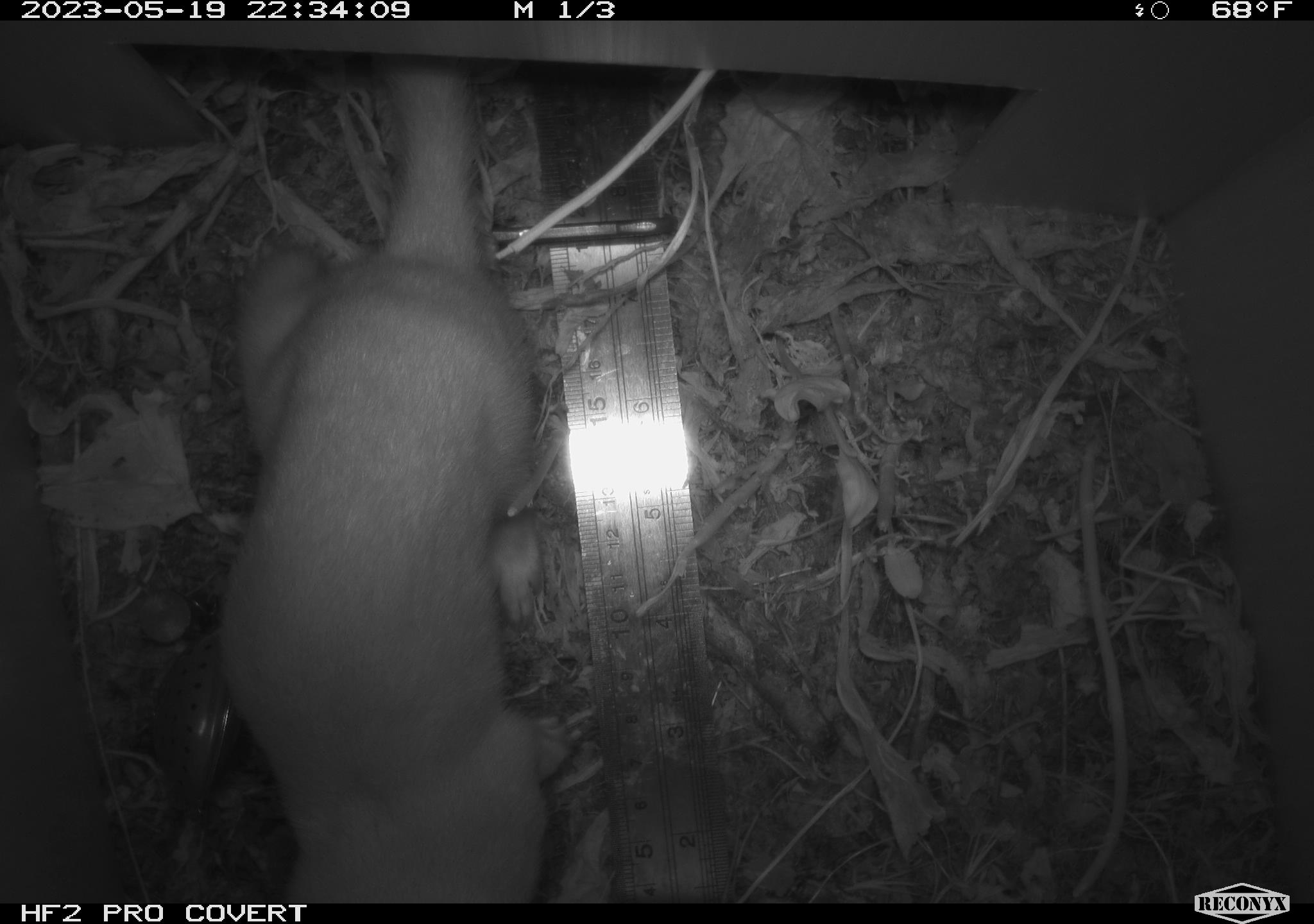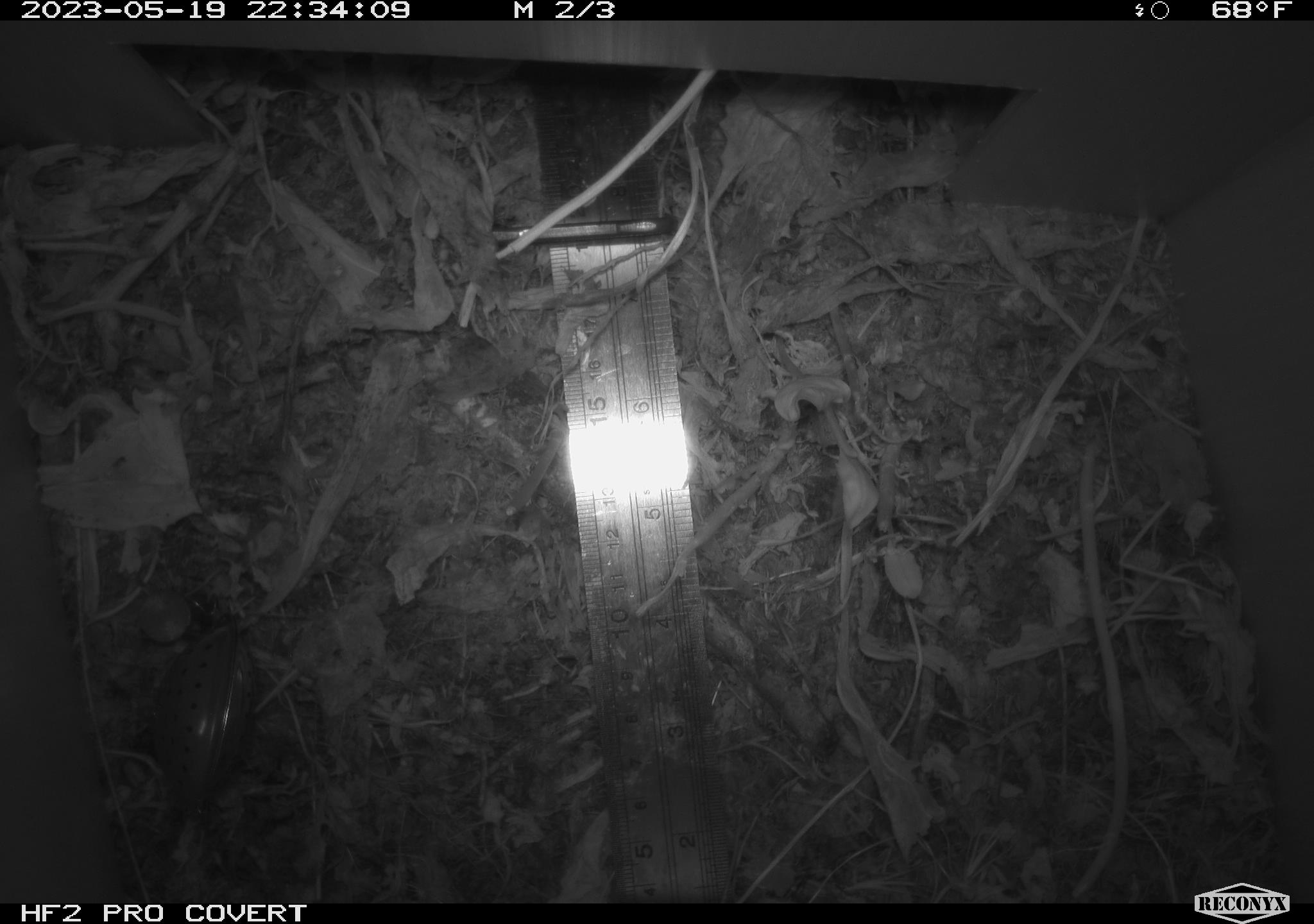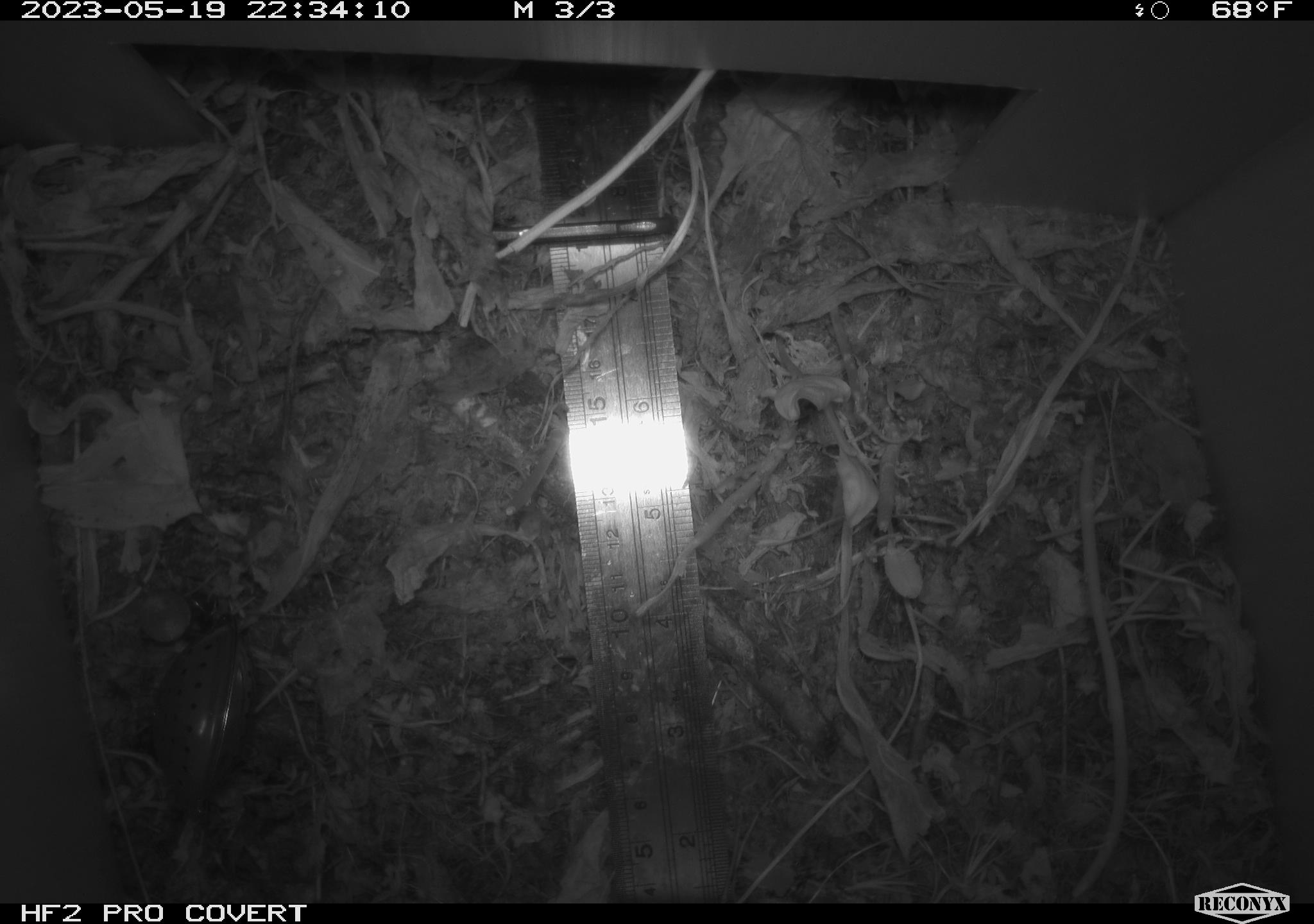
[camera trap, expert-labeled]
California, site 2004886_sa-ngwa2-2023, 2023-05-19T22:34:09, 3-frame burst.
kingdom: Animalia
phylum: Chordata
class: Mammalia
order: Carnivora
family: Mustelidae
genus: Neogale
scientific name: Neogale frenata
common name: long-tailed weasel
Long-tailed weasel (Neogale frenata).